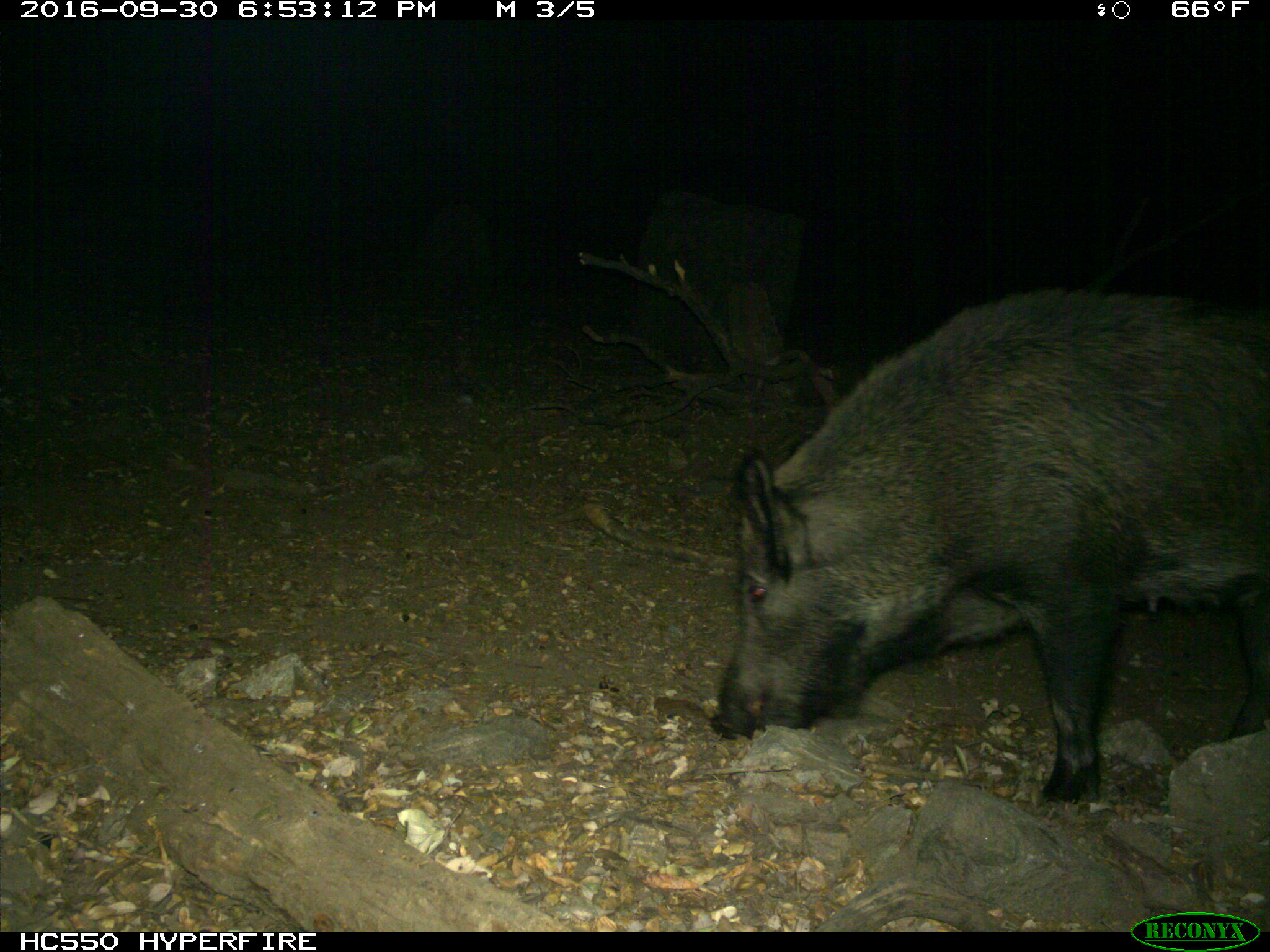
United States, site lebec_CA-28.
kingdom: Animalia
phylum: Chordata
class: Mammalia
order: Artiodactyla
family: Suidae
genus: Sus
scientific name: Sus scrofa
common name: wild boar